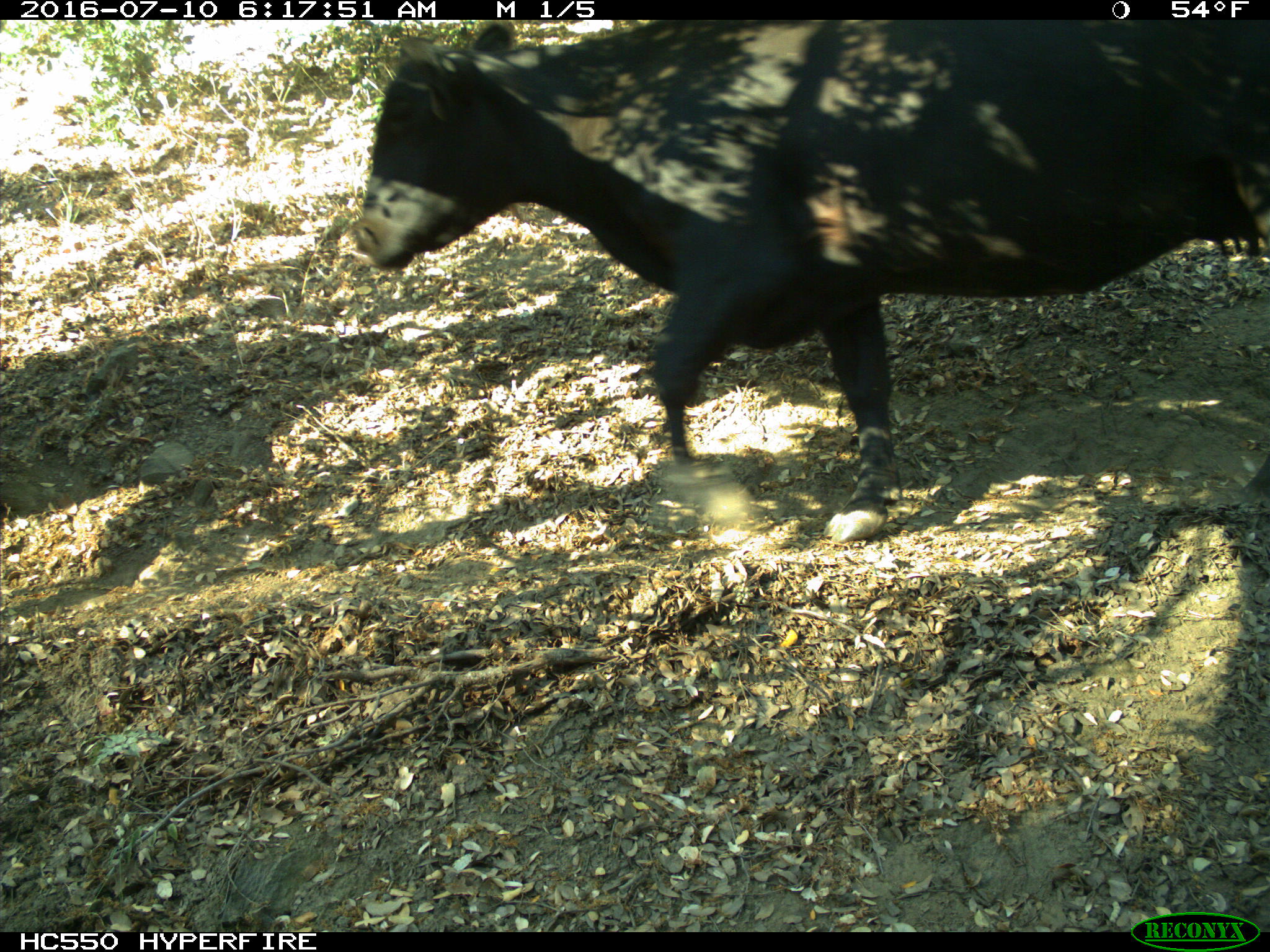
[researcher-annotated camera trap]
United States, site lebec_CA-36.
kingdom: Animalia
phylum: Chordata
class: Mammalia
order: Artiodactyla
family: Bovidae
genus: Bos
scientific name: Bos taurus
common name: domestic cow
Bos taurus (domestic cow).